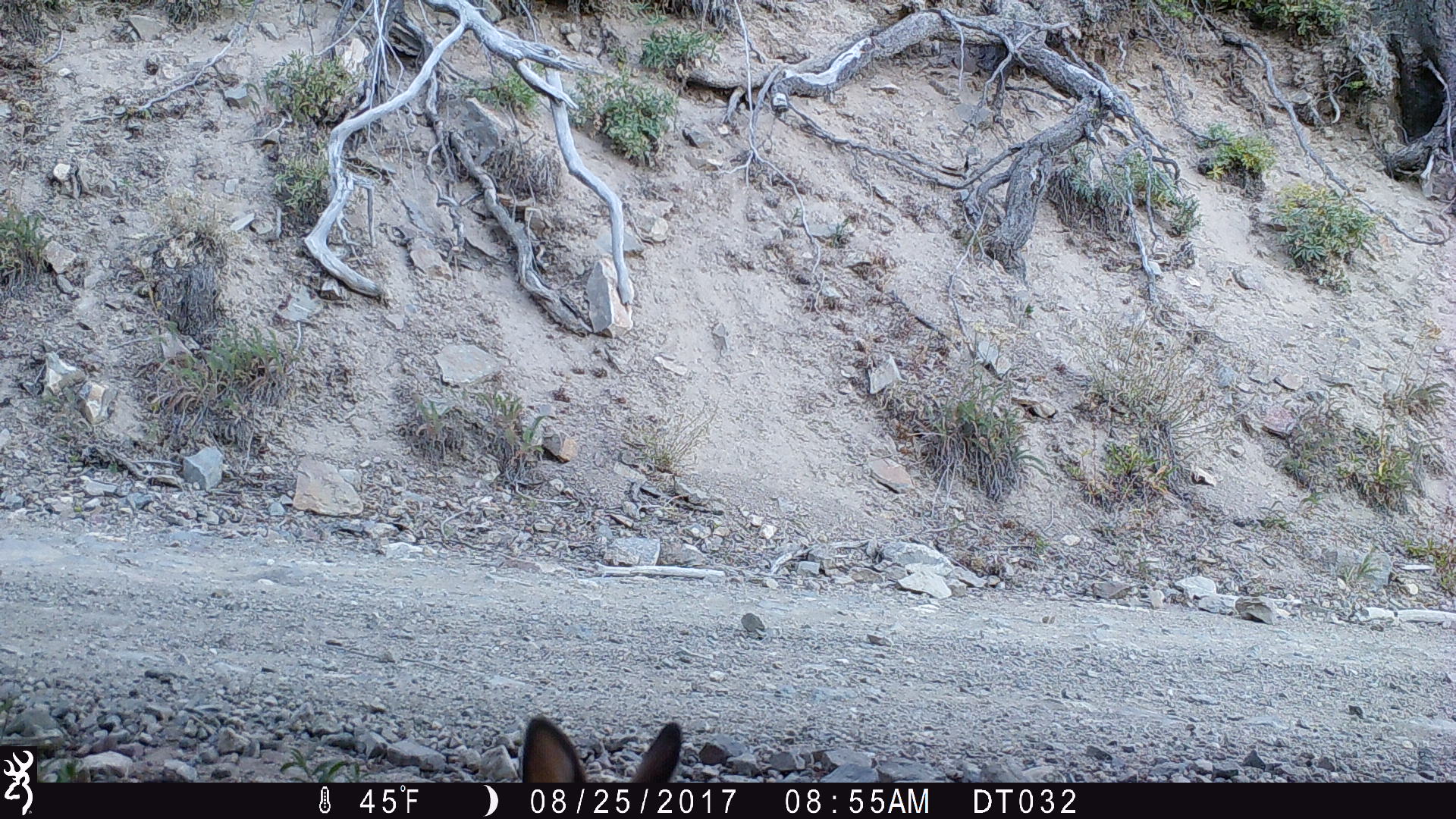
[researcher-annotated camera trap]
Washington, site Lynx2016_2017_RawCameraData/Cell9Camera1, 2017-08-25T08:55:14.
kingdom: Animalia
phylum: Chordata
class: Mammalia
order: Lagomorpha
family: Leporidae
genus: Lepus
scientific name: Lepus americanus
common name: snowshoe hare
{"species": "Lepus americanus (snowshoe hare)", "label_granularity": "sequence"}